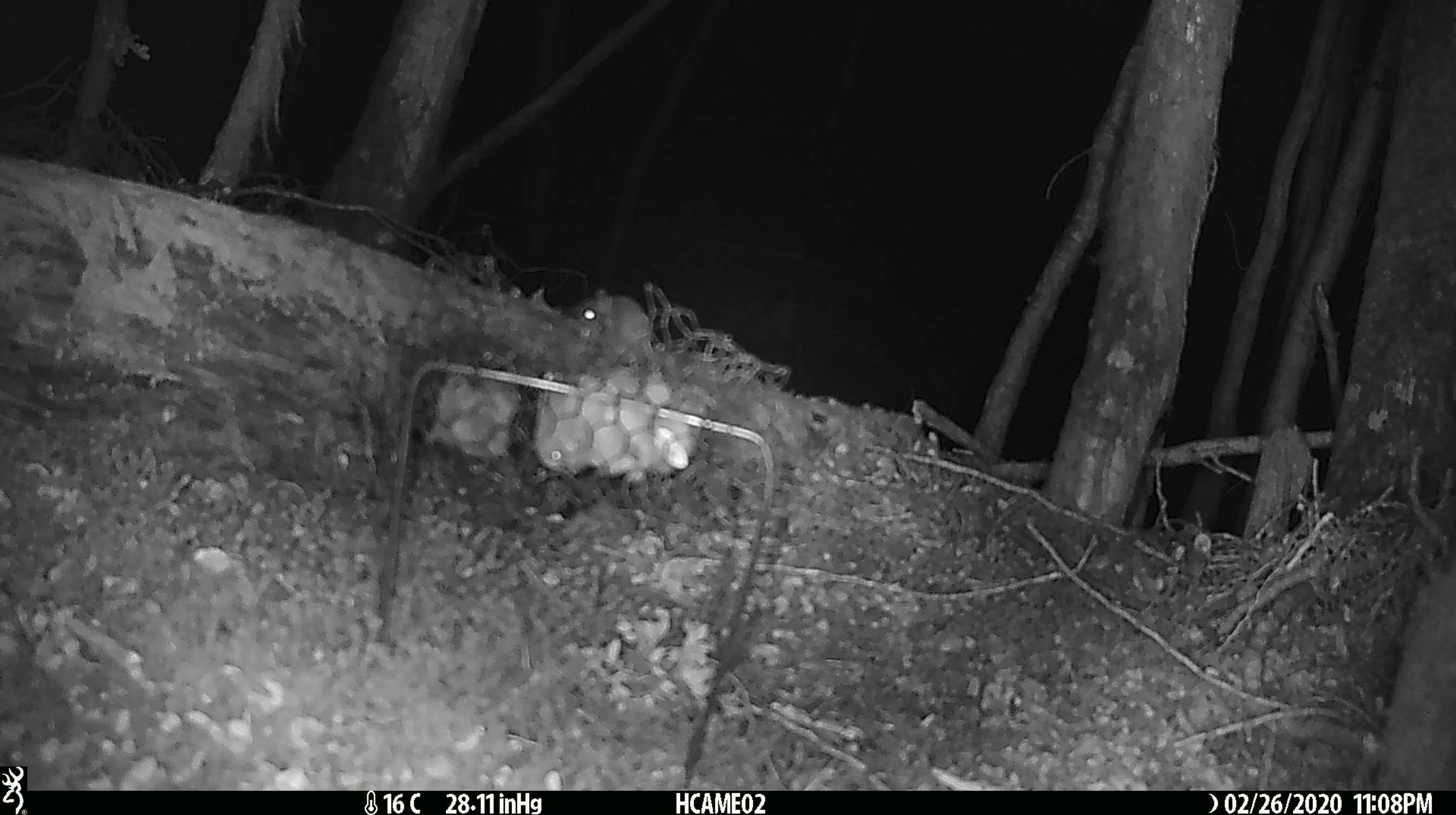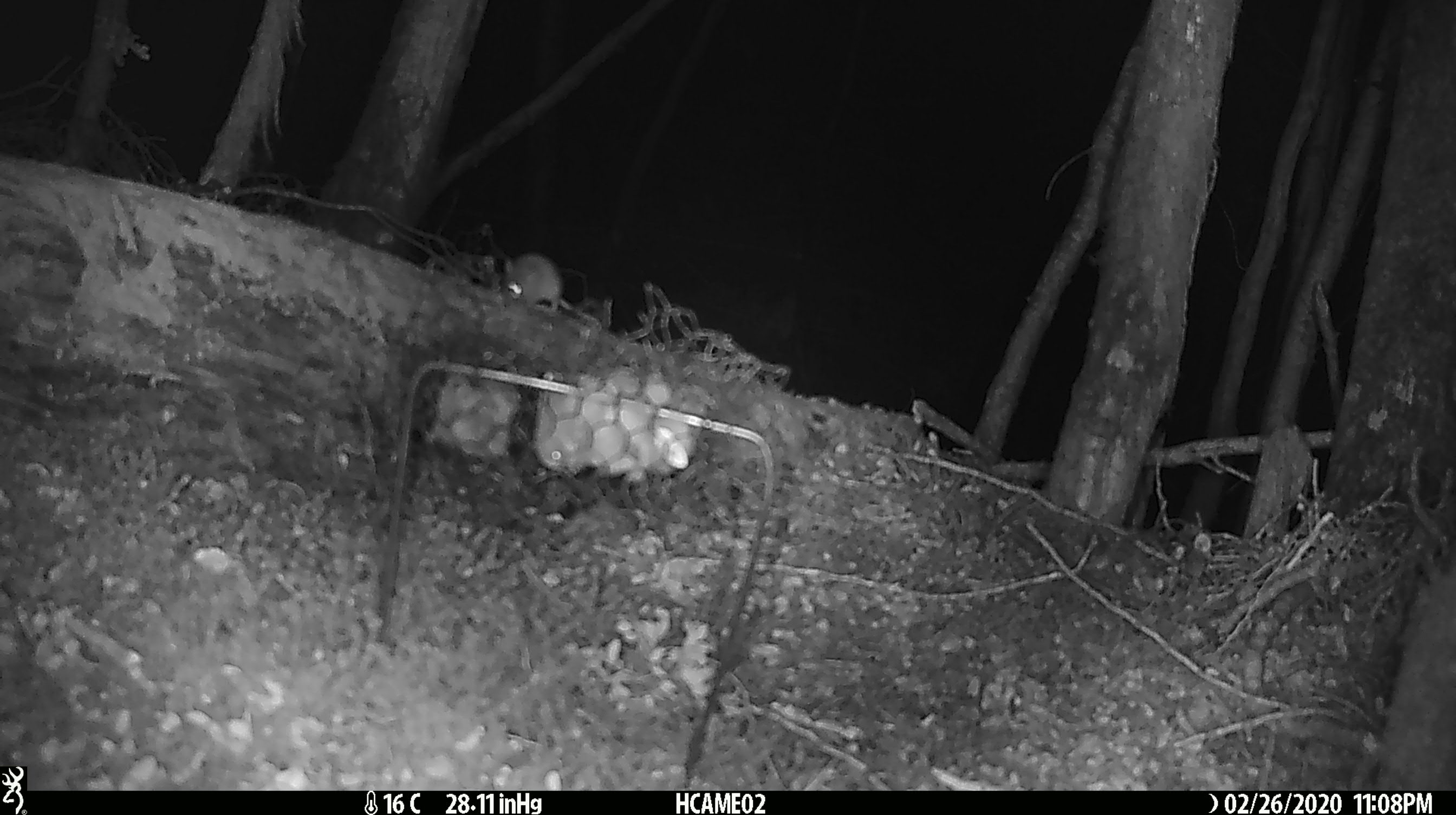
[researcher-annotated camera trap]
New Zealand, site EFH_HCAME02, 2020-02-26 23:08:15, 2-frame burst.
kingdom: Animalia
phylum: Chordata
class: Mammalia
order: Rodentia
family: Muridae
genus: Mus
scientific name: Mus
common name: mouse